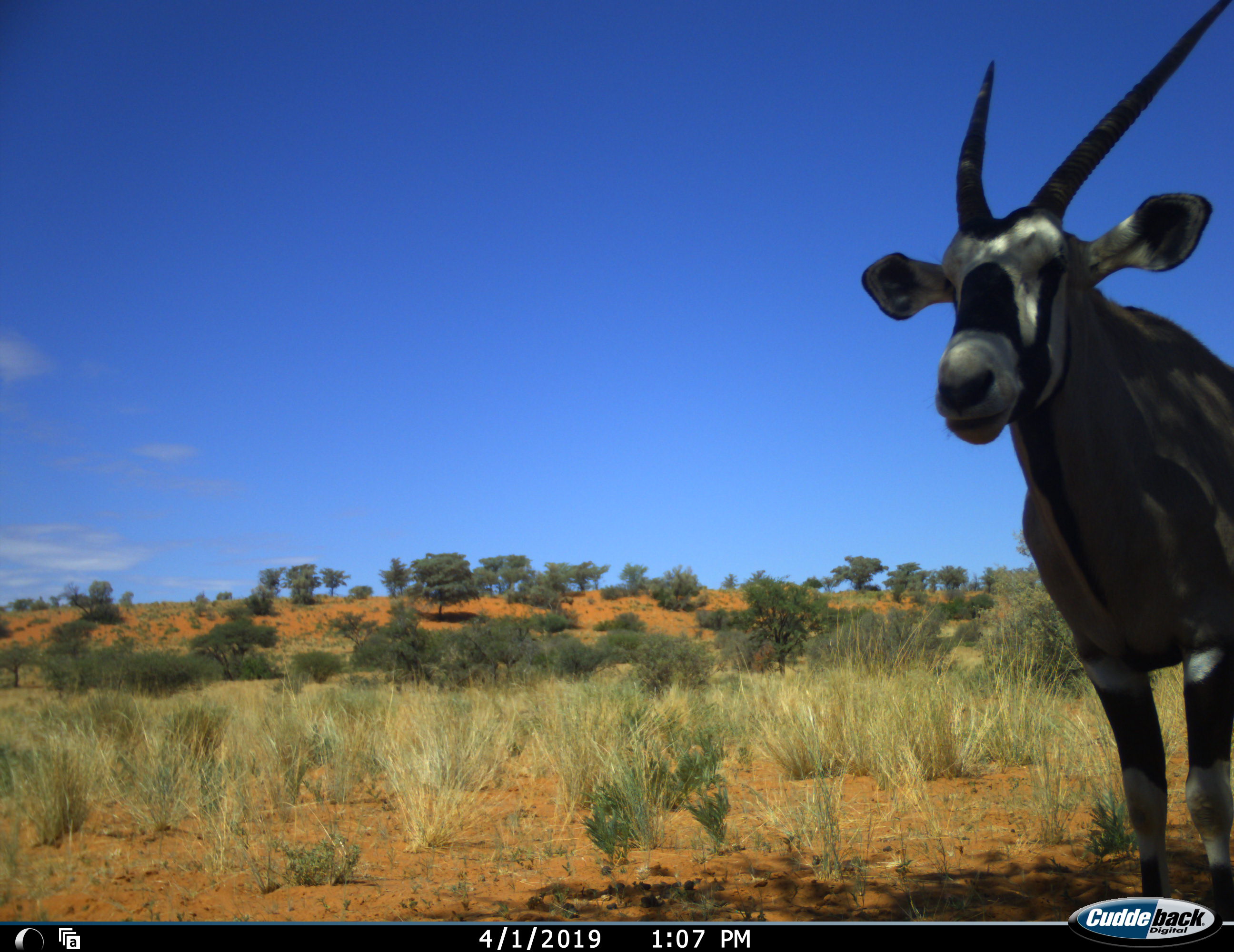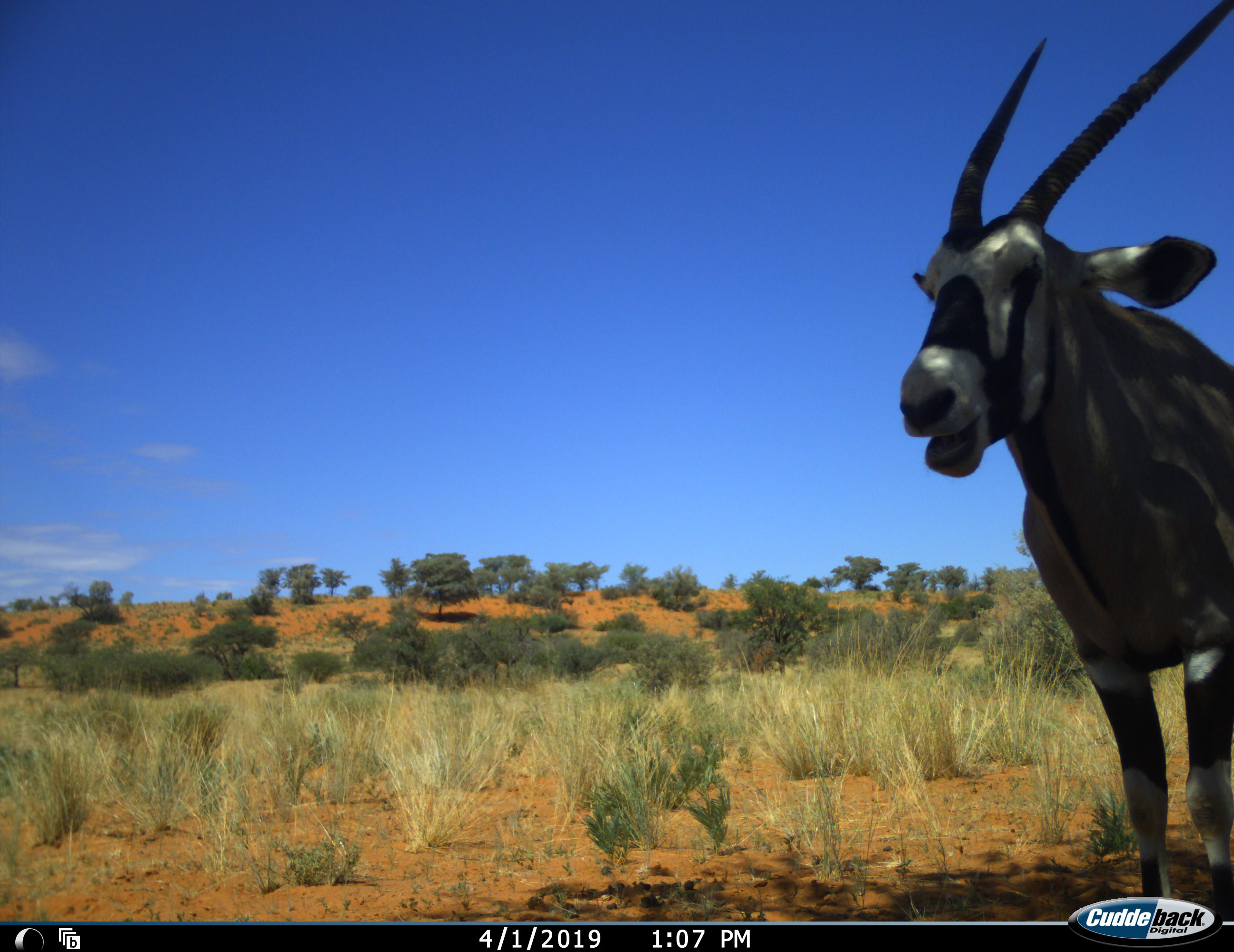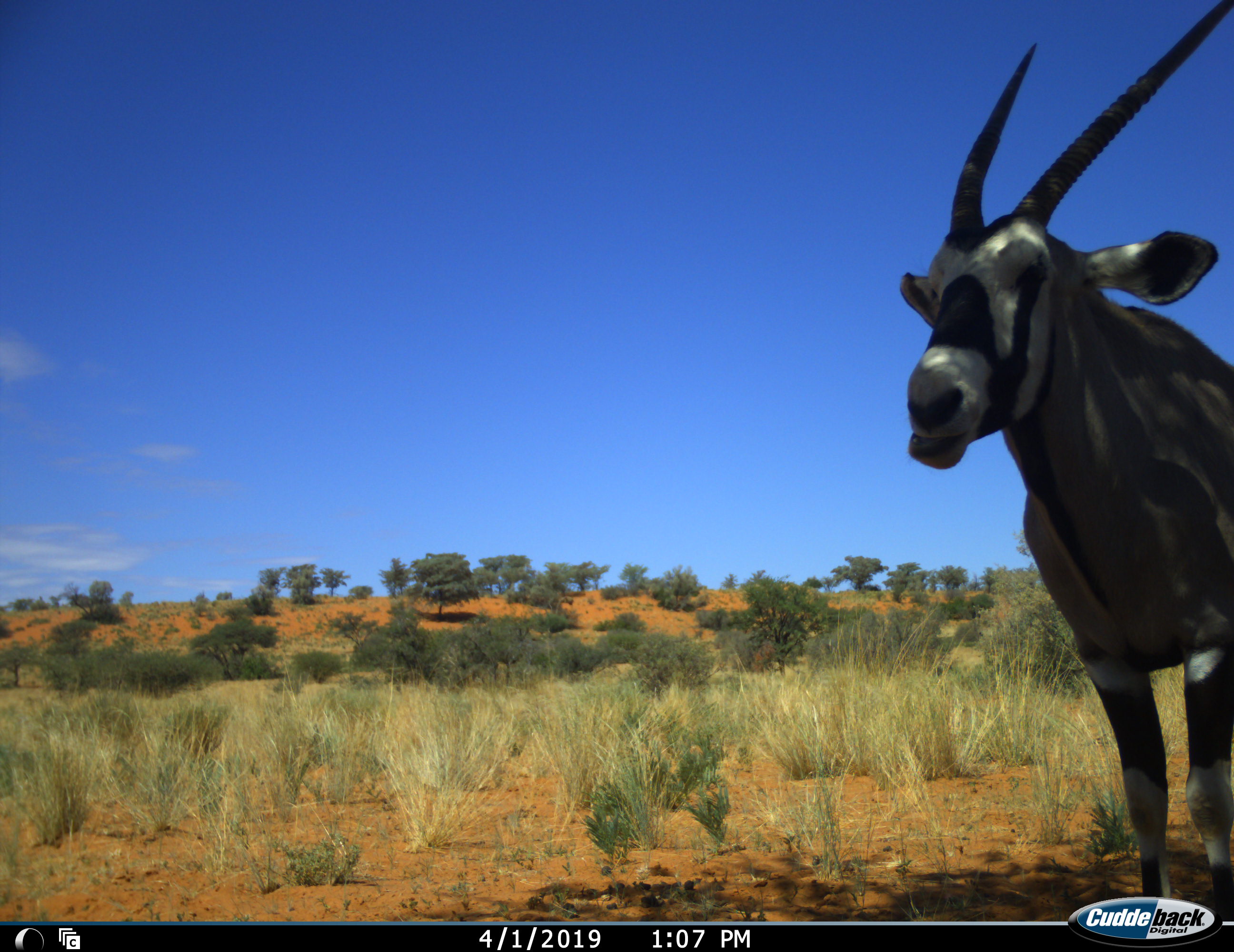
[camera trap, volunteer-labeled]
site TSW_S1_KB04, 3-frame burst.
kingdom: Animalia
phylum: Chordata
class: Mammalia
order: Artiodactyla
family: Bovidae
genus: Oryx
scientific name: Oryx gazella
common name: gemsbok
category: oryx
Oryx (gemsbok) (Oryx gazella), count 1. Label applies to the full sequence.